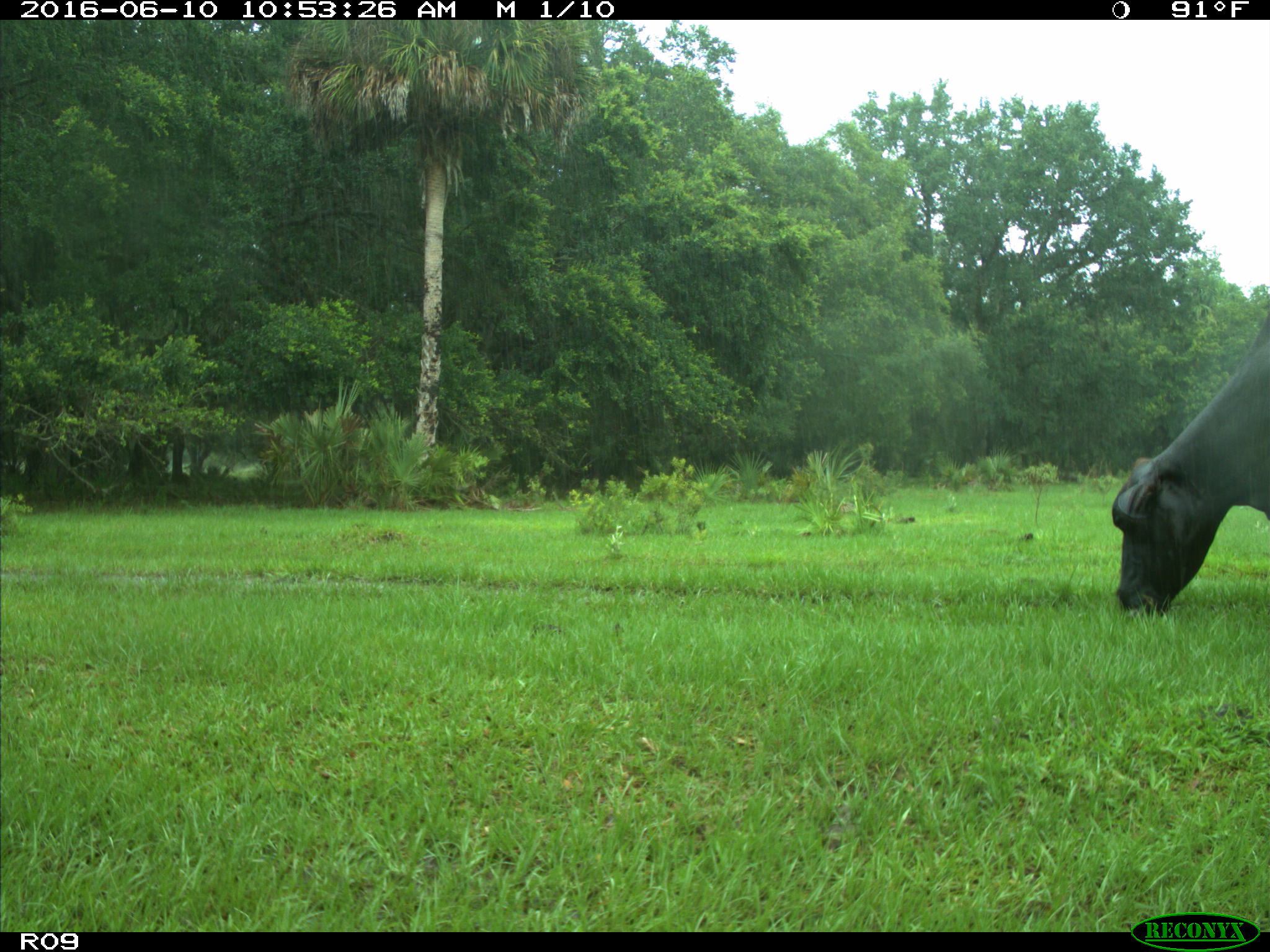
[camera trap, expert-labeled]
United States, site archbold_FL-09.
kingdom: Animalia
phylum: Chordata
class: Mammalia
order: Artiodactyla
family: Bovidae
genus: Bos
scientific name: Bos taurus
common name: domestic cow